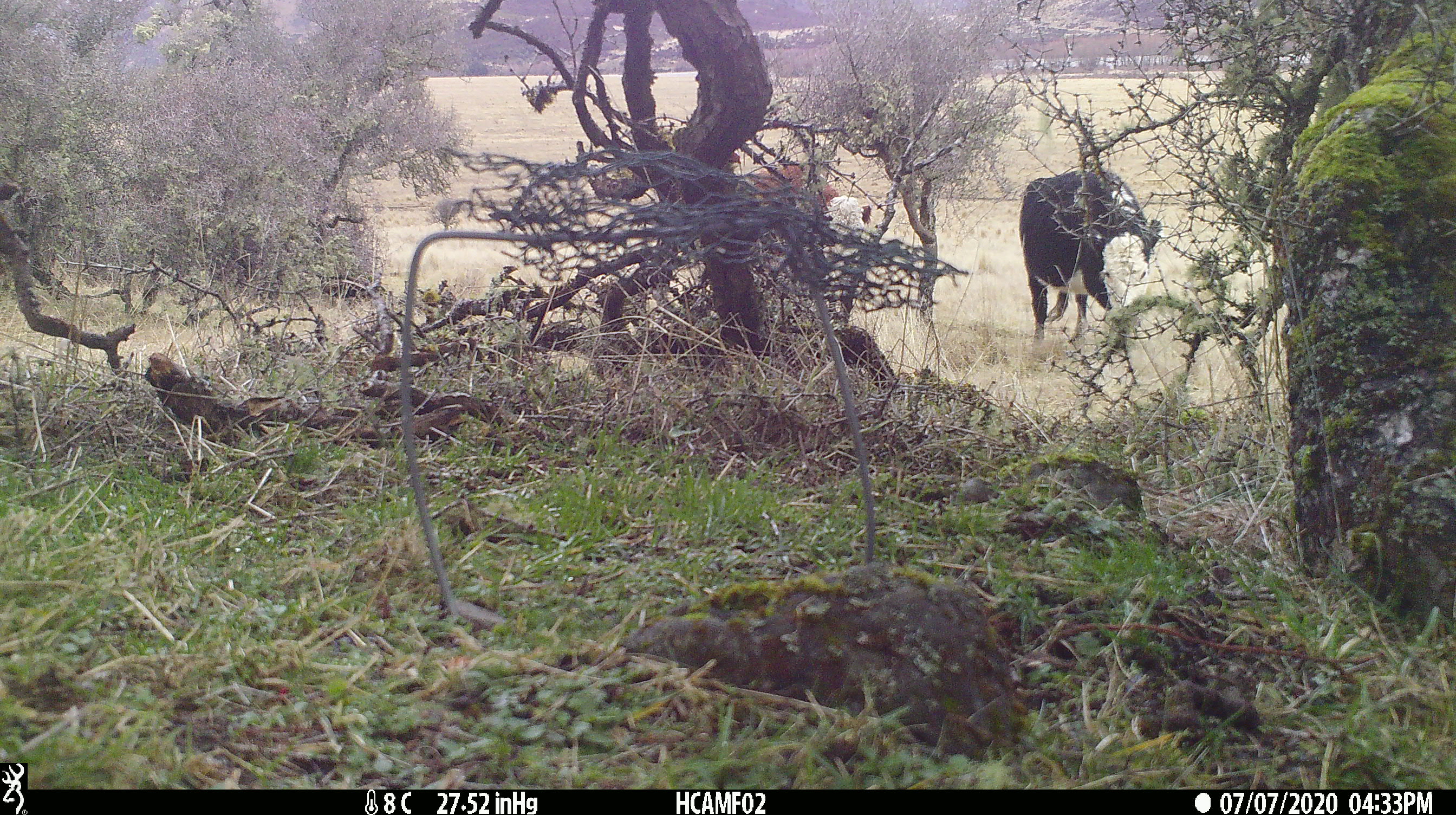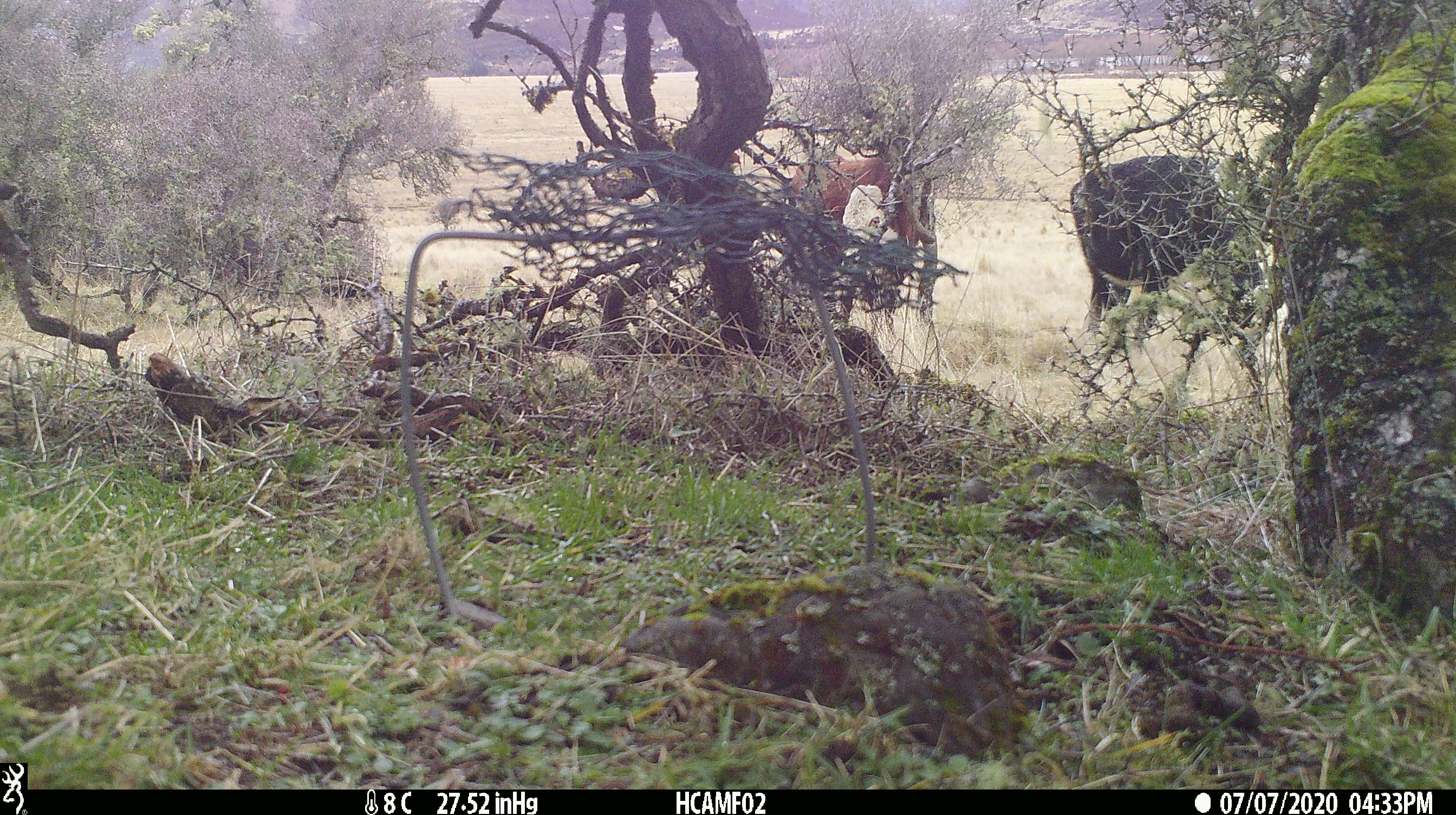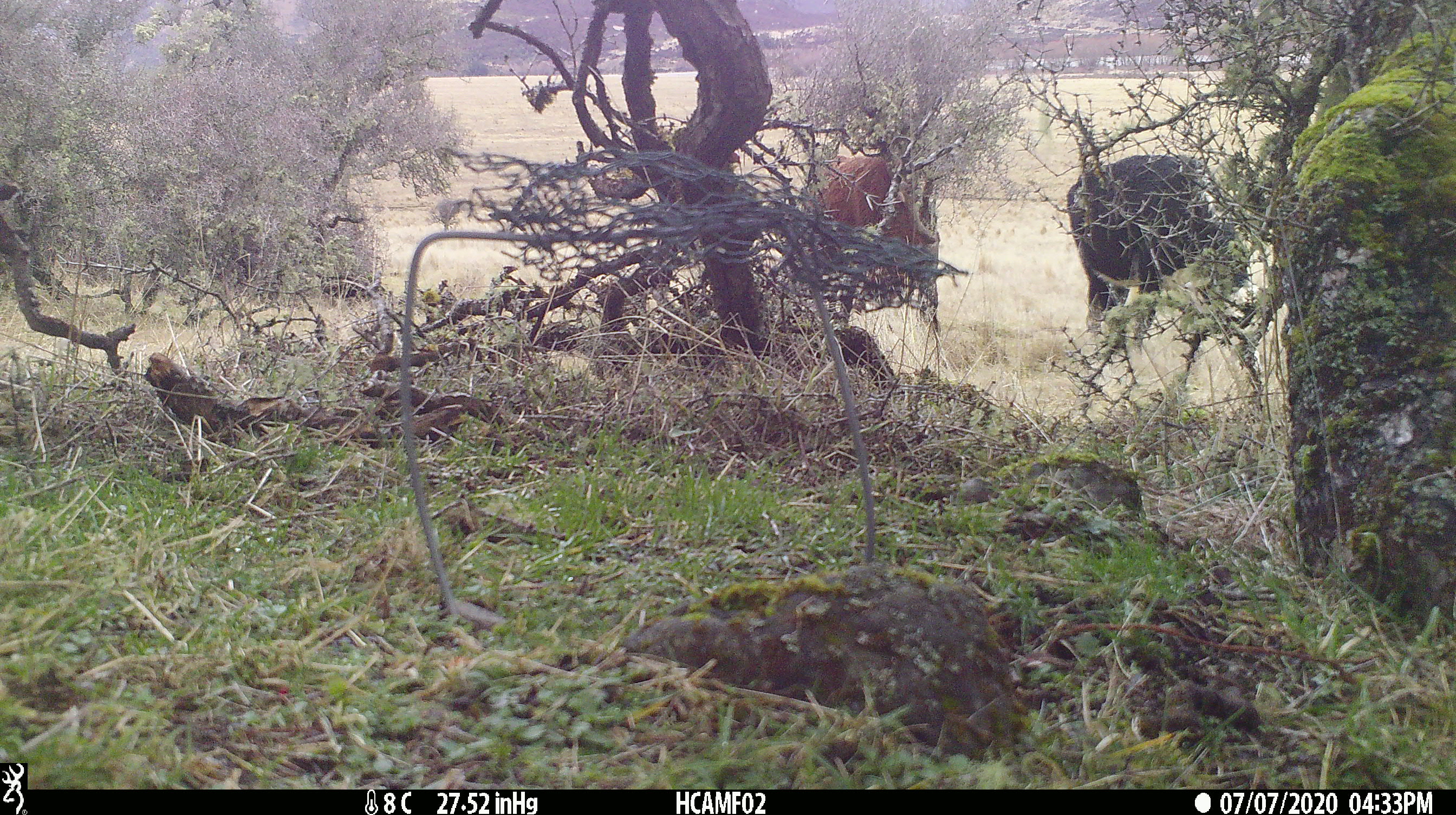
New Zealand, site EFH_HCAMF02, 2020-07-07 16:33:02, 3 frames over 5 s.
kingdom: Animalia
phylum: Chordata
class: Mammalia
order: Artiodactyla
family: Bovidae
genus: Bos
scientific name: Bos taurus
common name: domestic cow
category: cow